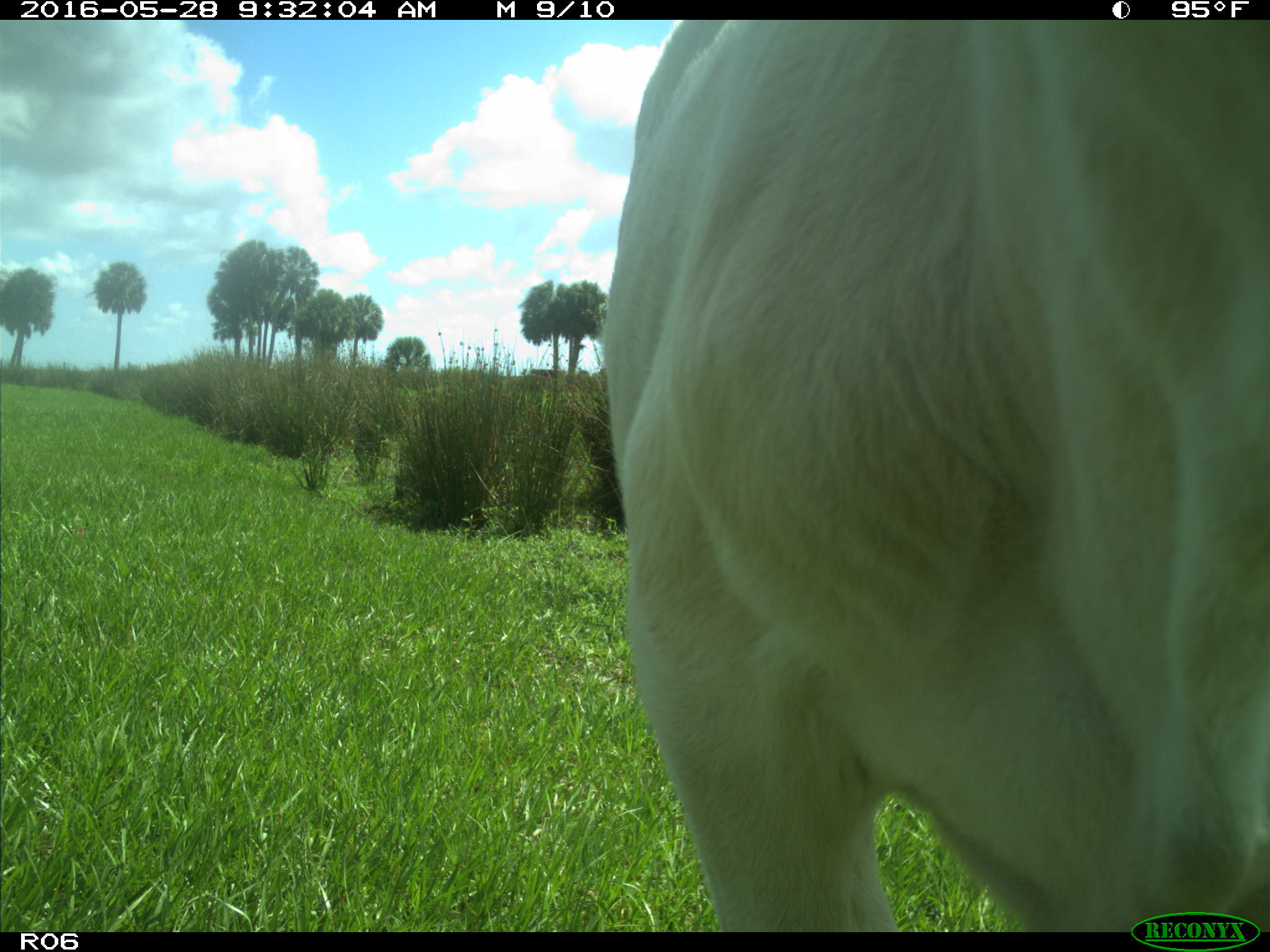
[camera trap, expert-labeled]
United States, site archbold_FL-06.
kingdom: Animalia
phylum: Chordata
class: Mammalia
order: Artiodactyla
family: Bovidae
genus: Bos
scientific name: Bos taurus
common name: domestic cow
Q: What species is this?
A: Bos taurus (domestic cow).